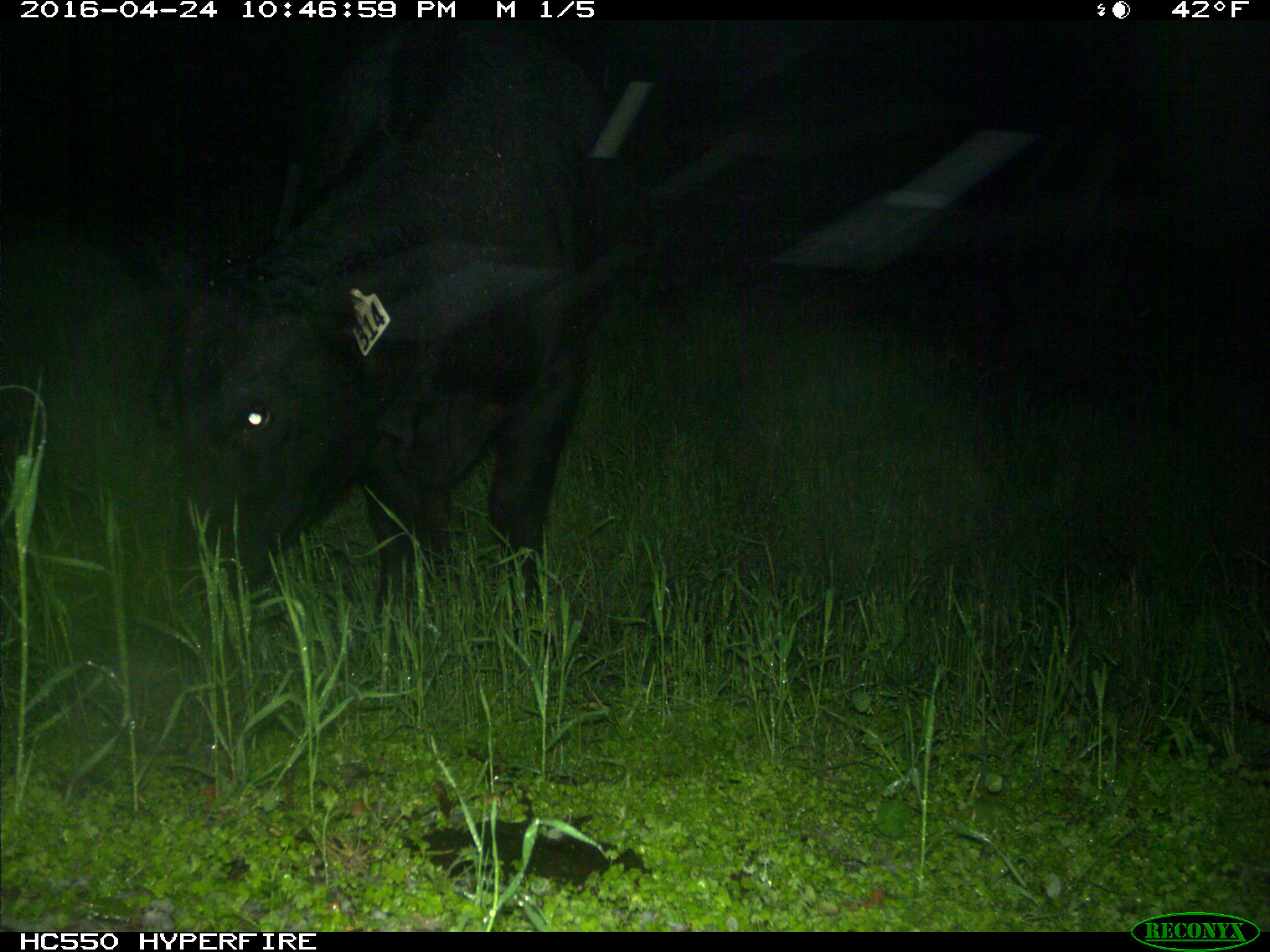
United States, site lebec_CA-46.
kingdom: Animalia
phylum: Chordata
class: Mammalia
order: Artiodactyla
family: Bovidae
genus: Bos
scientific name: Bos taurus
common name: domestic cow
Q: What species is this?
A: Bos taurus (domestic cow).